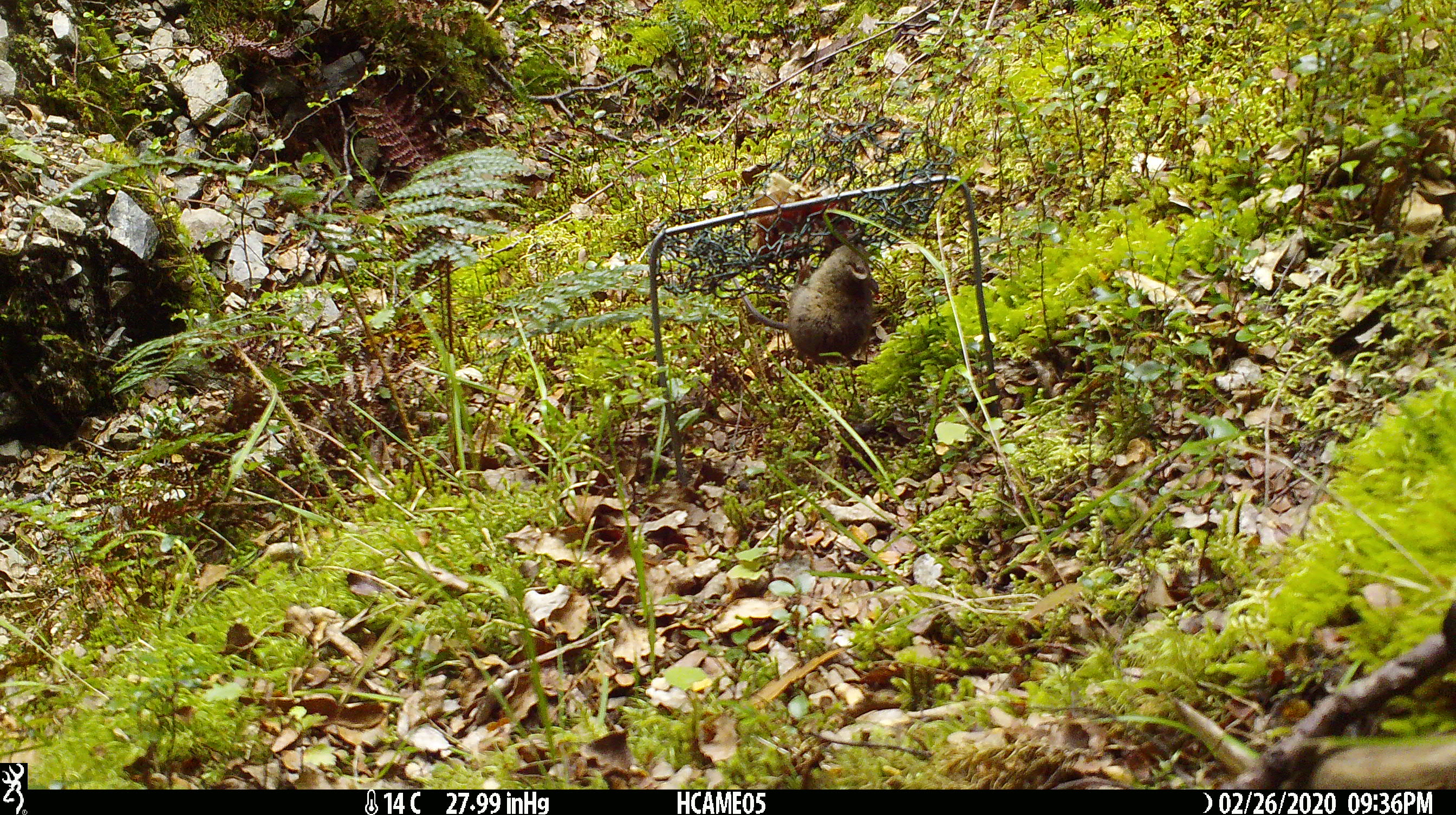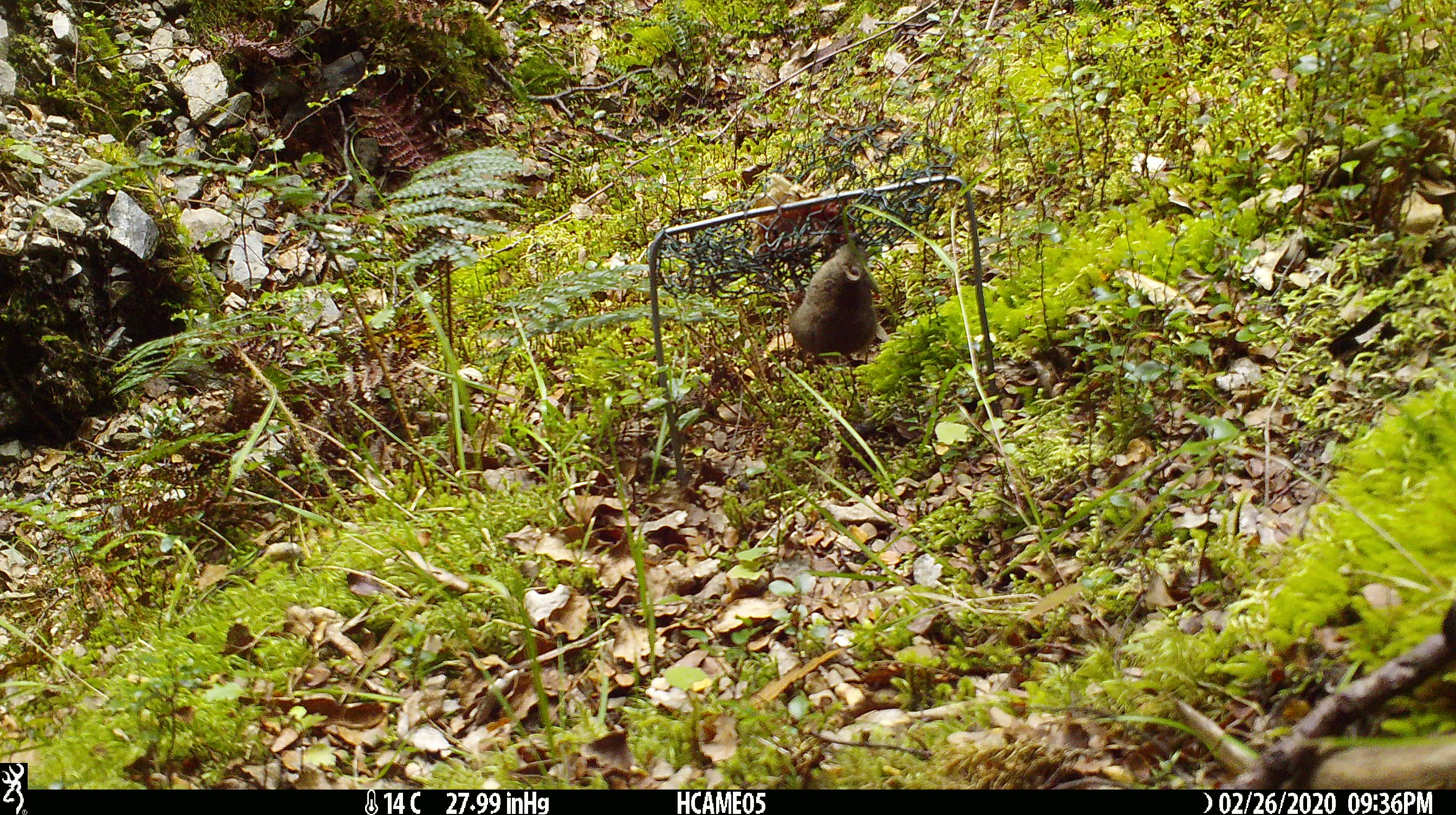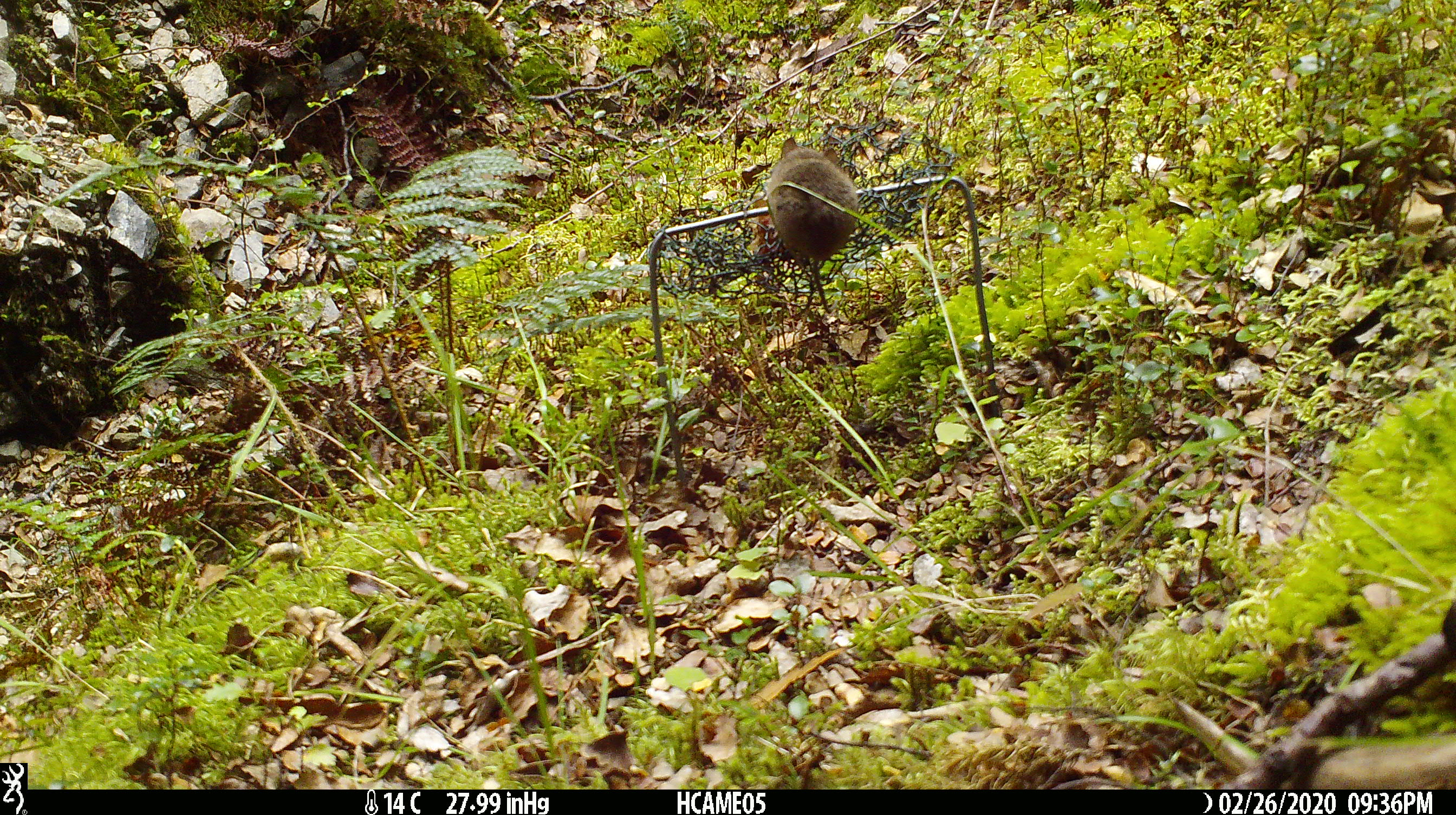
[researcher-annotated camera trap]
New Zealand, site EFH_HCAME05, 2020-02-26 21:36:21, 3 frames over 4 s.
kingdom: Animalia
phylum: Chordata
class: Mammalia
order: Rodentia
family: Muridae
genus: Mus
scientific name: Mus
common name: mouse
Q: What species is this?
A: Mouse (Mus).